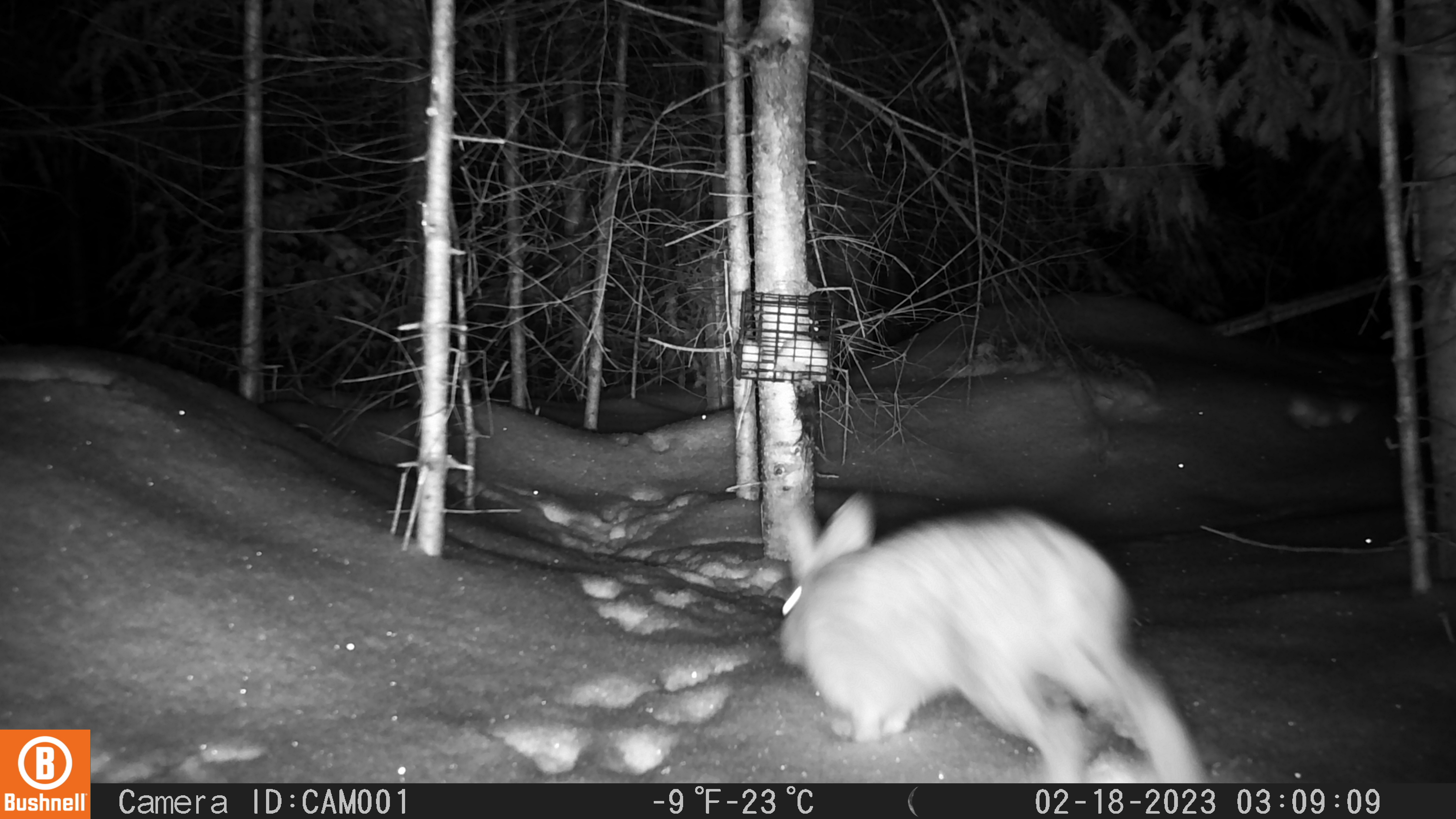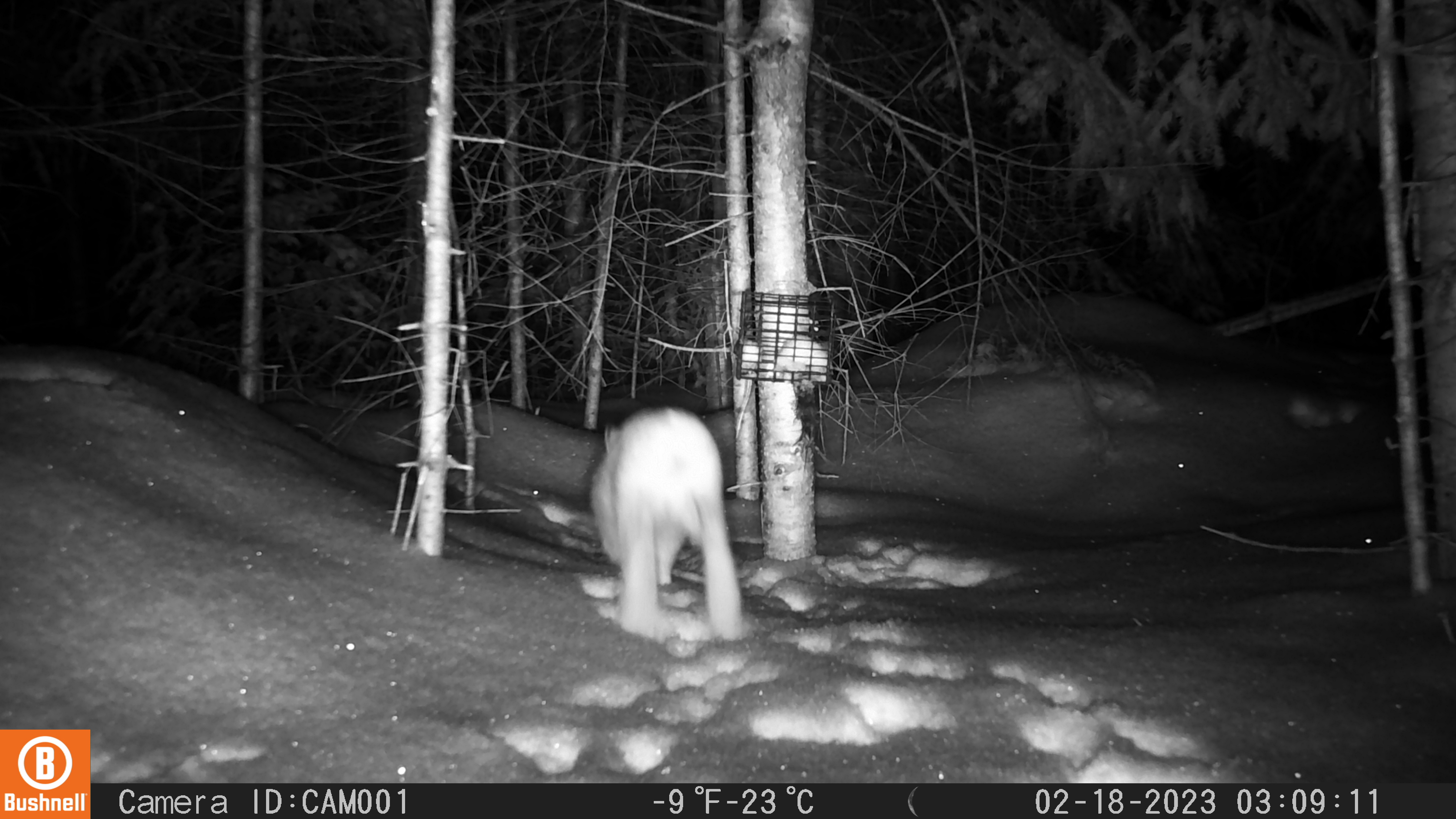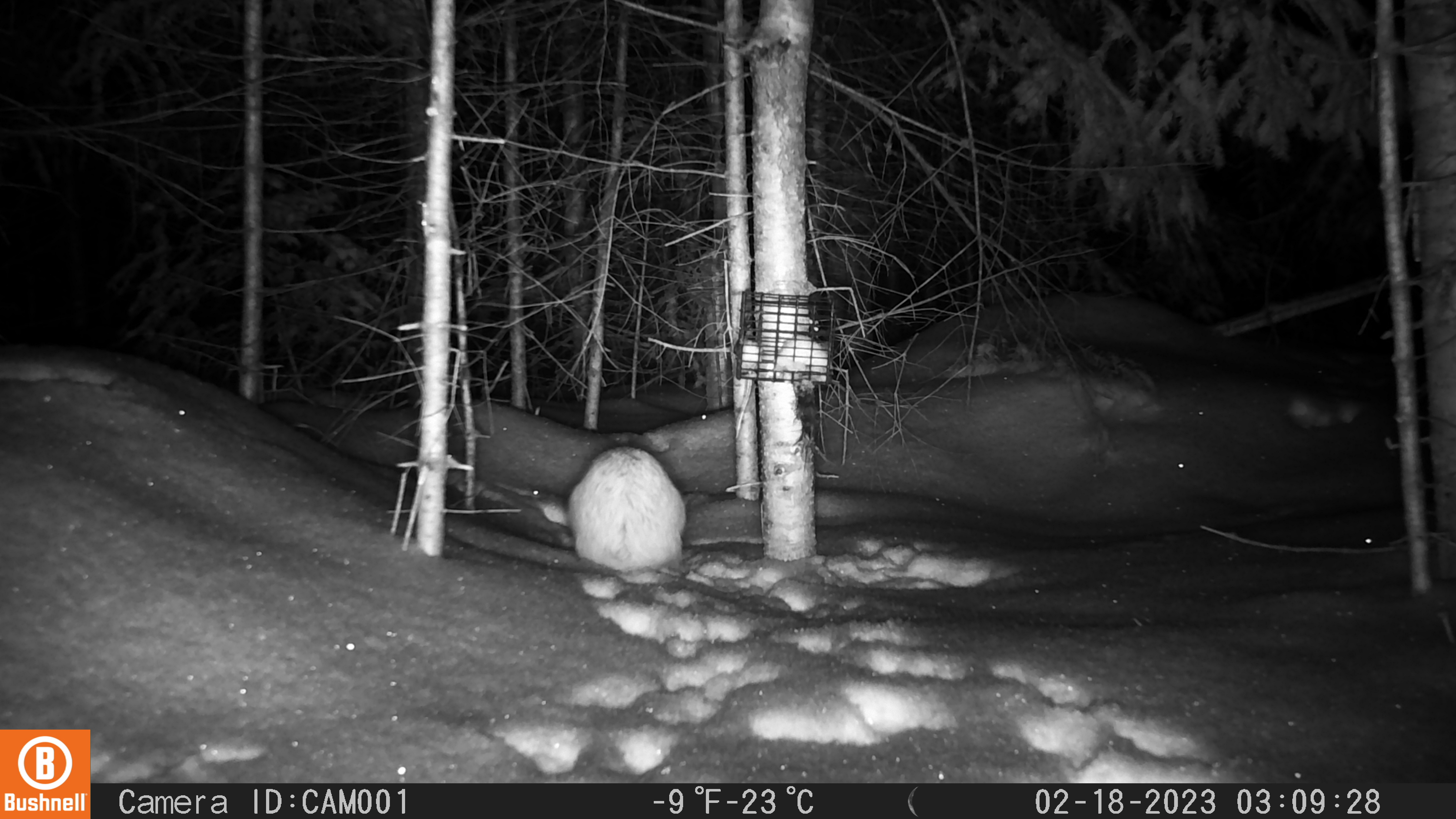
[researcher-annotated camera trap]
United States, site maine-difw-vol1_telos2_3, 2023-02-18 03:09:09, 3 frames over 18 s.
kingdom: Animalia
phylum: Chordata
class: Mammalia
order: Lagomorpha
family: Leporidae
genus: Lepus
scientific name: Lepus americanus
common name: snowshoe hare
Snowshoe hare (Lepus americanus).